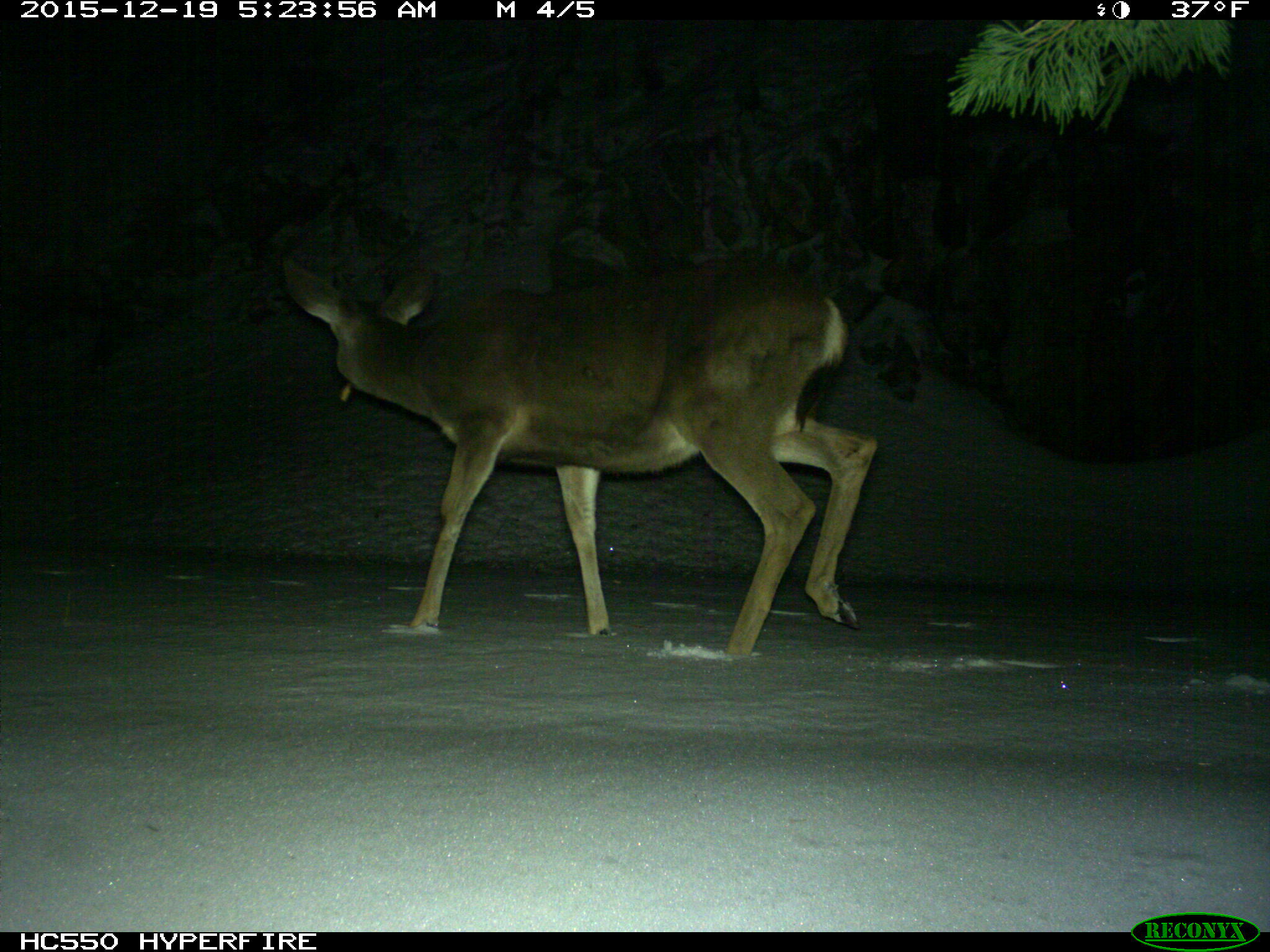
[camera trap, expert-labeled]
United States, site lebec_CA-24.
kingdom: Animalia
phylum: Chordata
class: Mammalia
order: Artiodactyla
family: Cervidae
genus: Odocoileus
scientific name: Odocoileus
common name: deer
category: unidentified deer